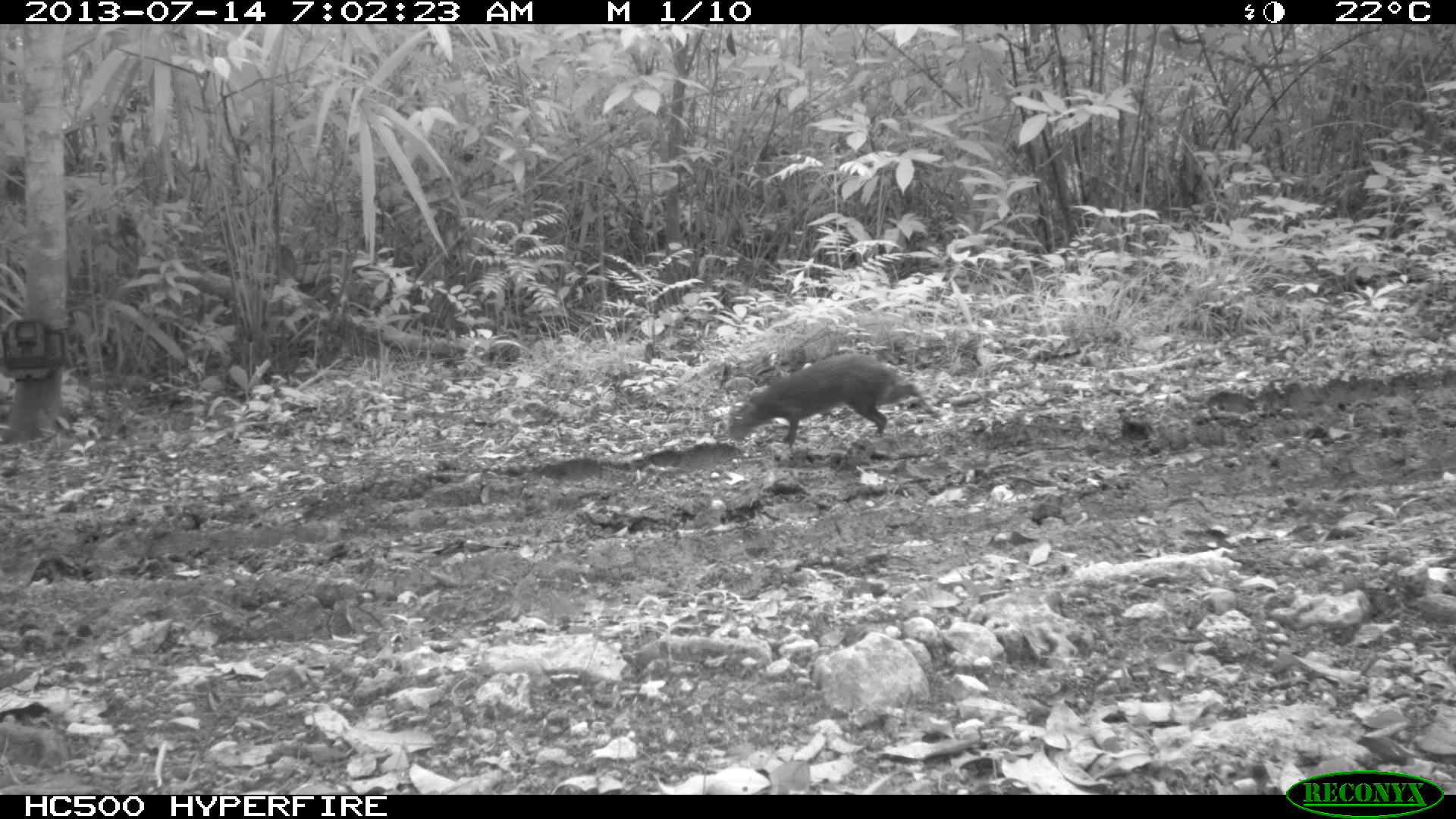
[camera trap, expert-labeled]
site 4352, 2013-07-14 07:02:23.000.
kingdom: Animalia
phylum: Chordata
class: Mammalia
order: Rodentia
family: Dasyproctidae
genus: Dasyprocta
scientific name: Dasyprocta punctata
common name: central american agouti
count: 1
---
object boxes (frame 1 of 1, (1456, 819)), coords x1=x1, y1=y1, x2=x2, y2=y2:
dasyprocta punctata: x1=725, y1=353, x2=939, y2=449